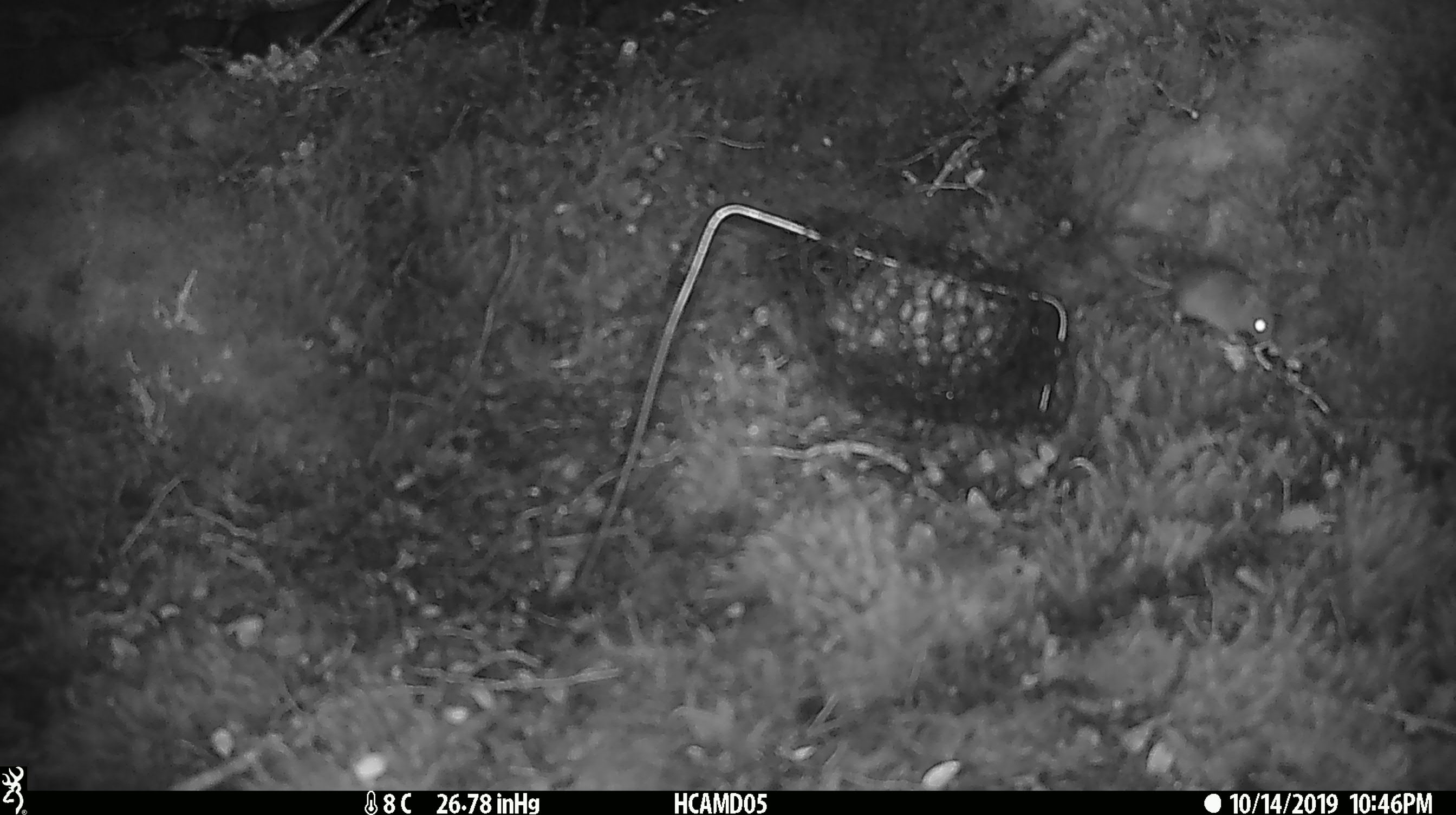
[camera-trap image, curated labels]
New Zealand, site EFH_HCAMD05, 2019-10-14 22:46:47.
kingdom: Animalia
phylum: Chordata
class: Mammalia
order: Rodentia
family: Muridae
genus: Mus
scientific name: Mus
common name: mouse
Mouse (Mus).